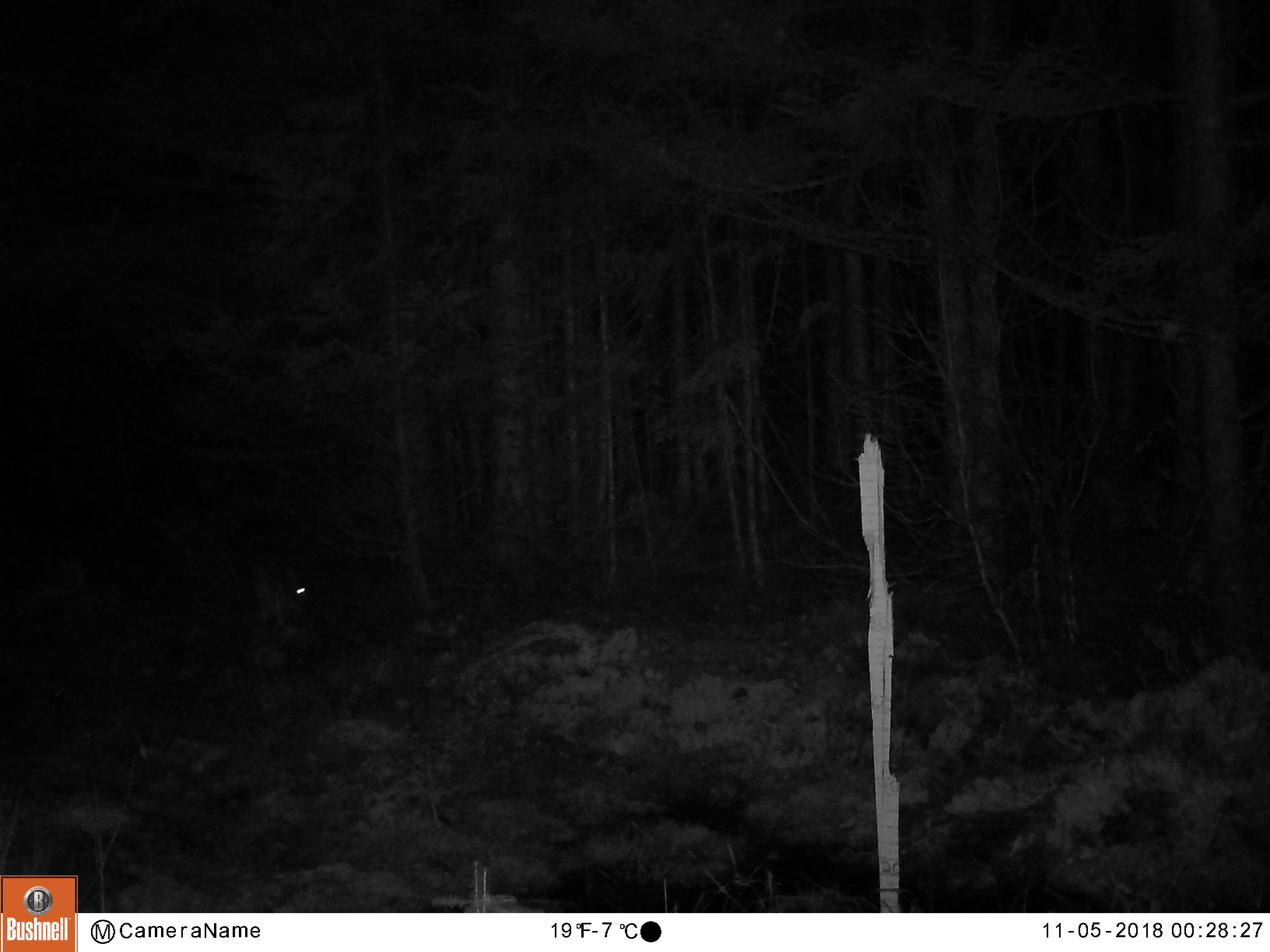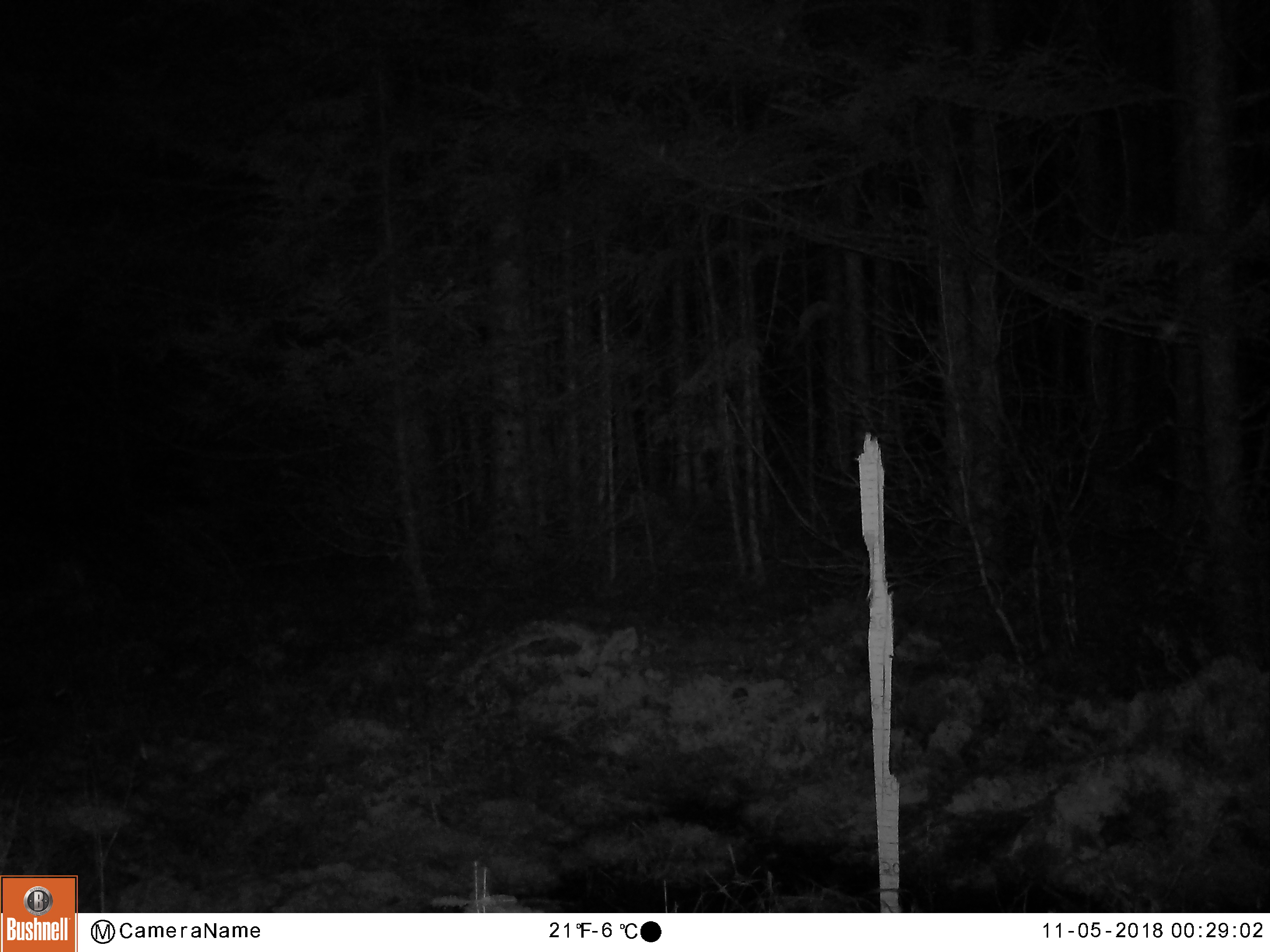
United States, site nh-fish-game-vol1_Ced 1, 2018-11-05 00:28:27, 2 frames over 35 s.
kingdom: Animalia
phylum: Chordata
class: Mammalia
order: Lagomorpha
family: Leporidae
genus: Lepus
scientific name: Lepus americanus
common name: snowshoe hare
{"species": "snowshoe hare (Lepus americanus)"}